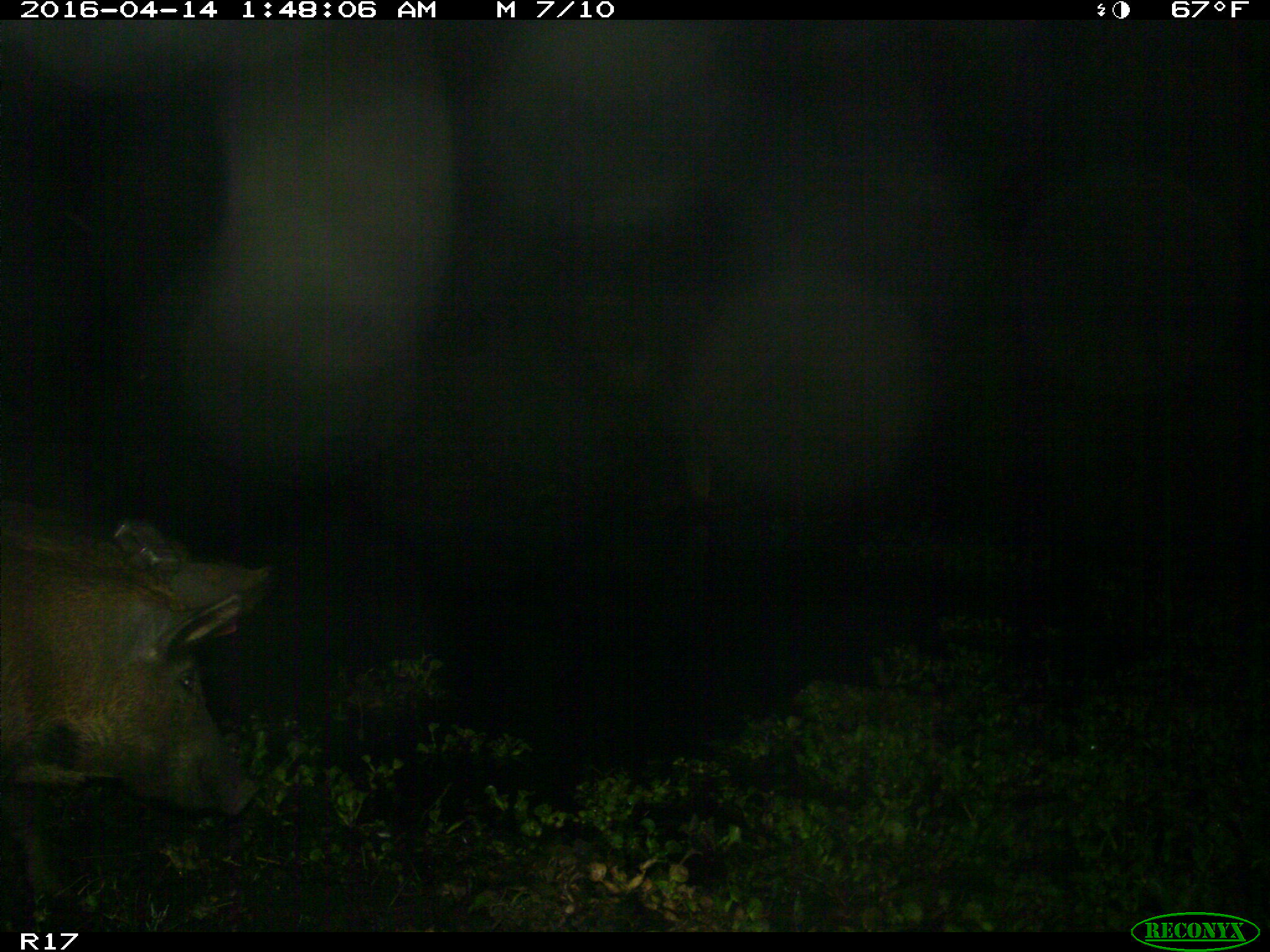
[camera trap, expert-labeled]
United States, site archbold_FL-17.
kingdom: Animalia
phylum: Chordata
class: Mammalia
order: Artiodactyla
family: Suidae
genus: Sus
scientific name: Sus scrofa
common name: wild boar